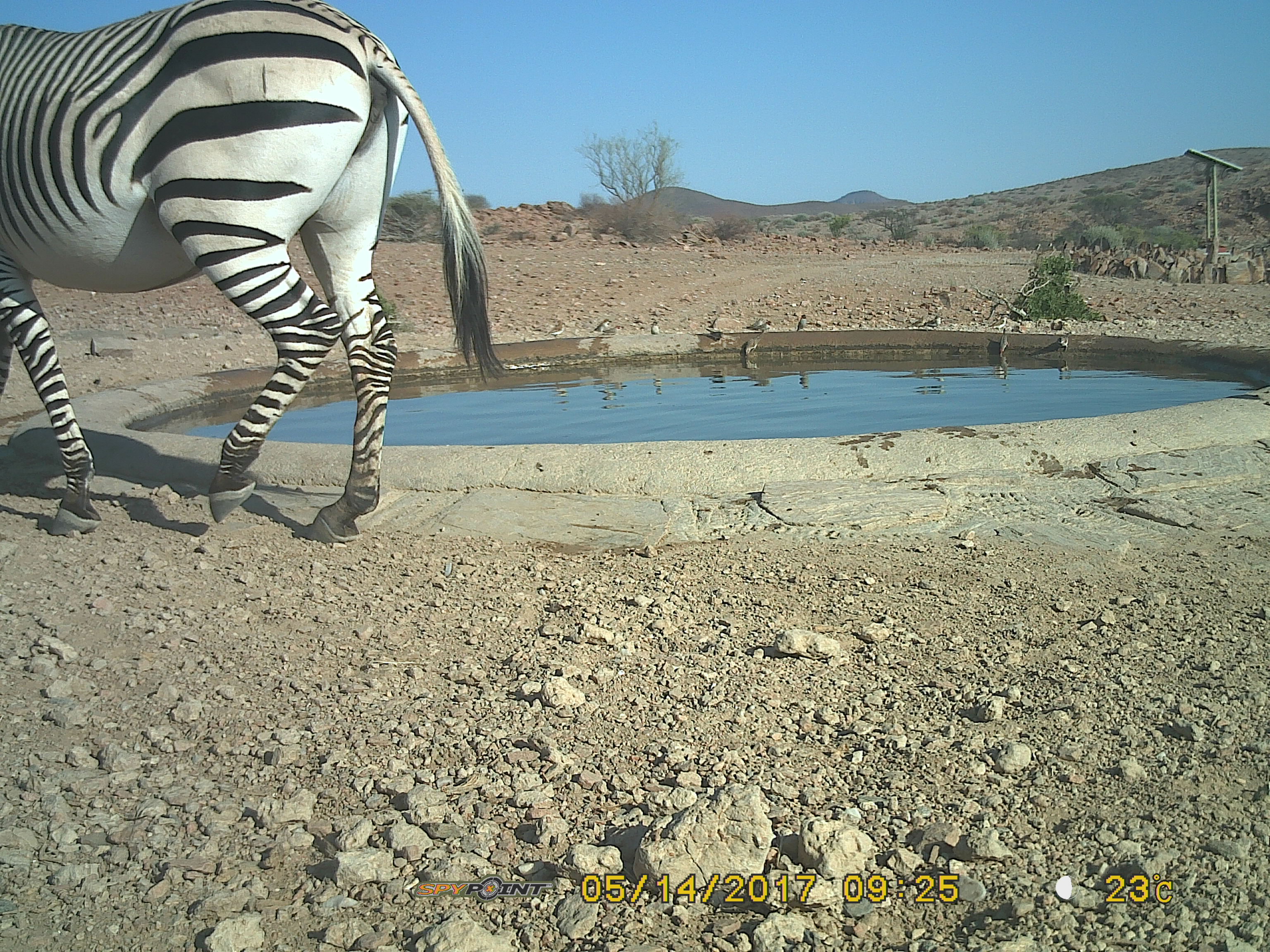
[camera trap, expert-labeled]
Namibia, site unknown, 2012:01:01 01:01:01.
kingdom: Animalia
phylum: Chordata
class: Mammalia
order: Perissodactyla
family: Equidae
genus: Equus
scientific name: Equus zebra hartmannae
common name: hartmann's mountain zebra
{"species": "Equus zebra hartmannae (hartmann's mountain zebra)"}